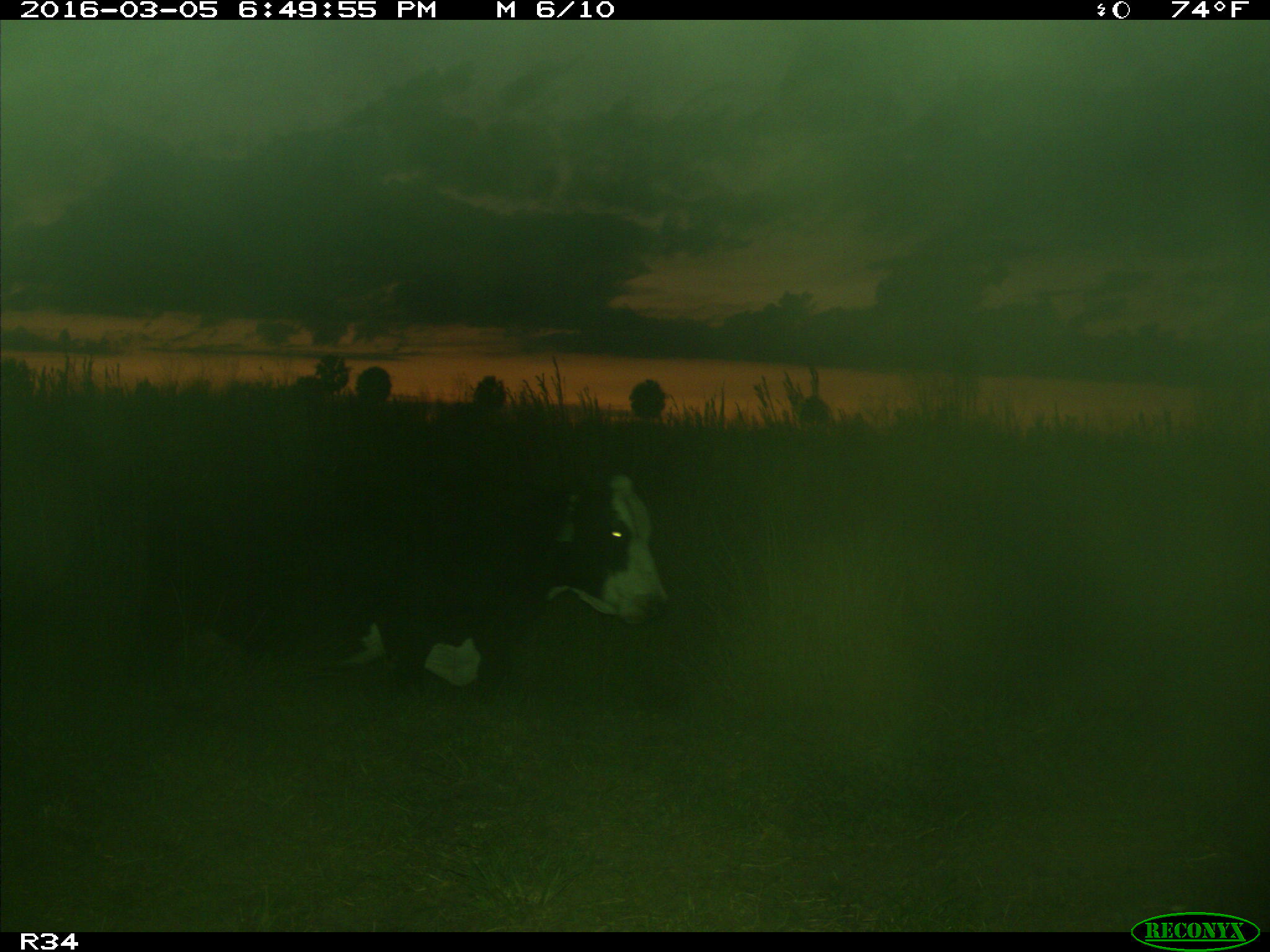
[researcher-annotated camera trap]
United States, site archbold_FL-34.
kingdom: Animalia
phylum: Chordata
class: Mammalia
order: Artiodactyla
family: Bovidae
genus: Bos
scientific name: Bos taurus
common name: domestic cow